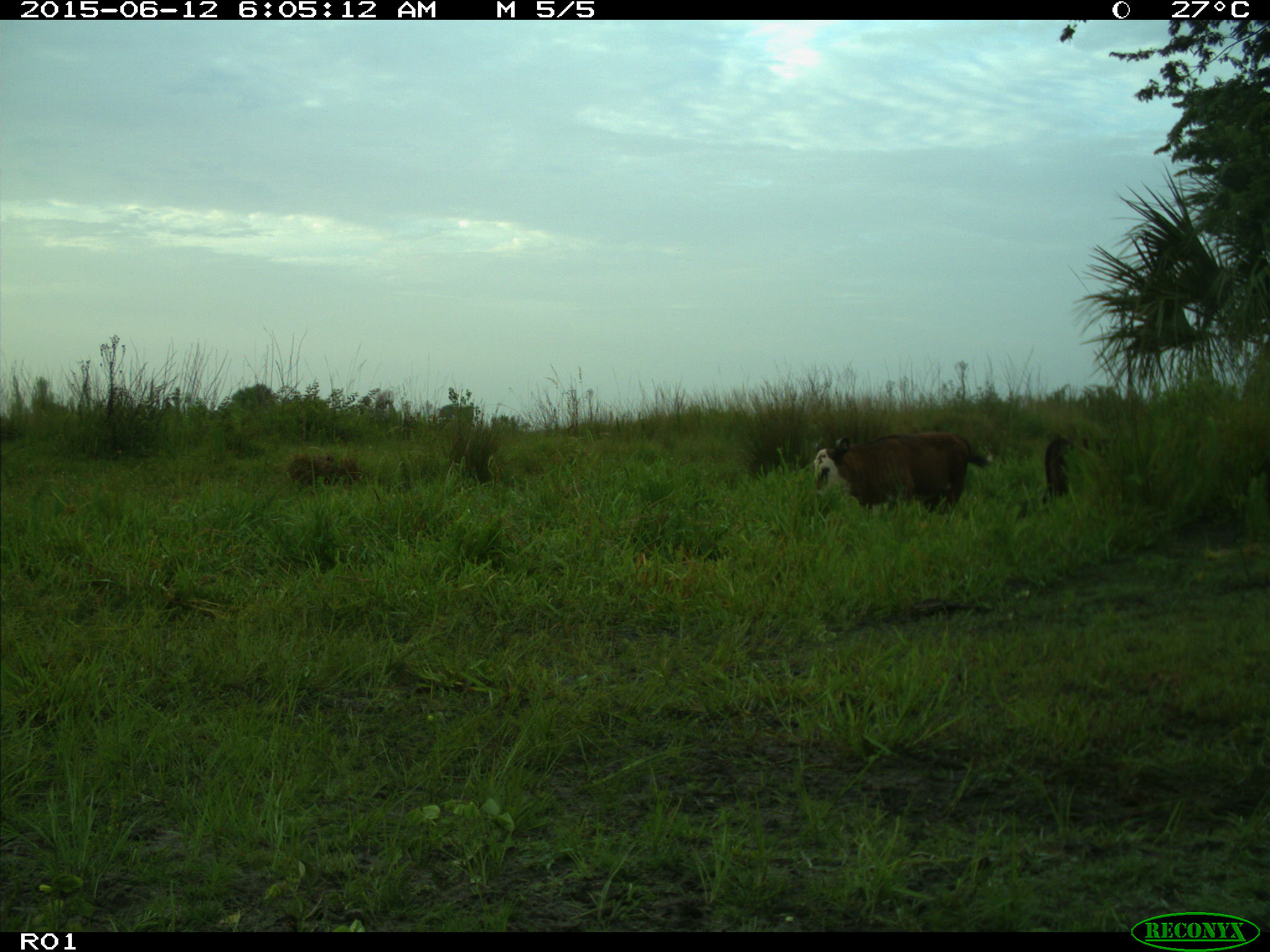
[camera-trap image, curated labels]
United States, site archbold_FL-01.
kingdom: Animalia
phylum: Chordata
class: Mammalia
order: Artiodactyla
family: Bovidae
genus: Bos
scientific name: Bos taurus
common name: domestic cow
Bos taurus (domestic cow).